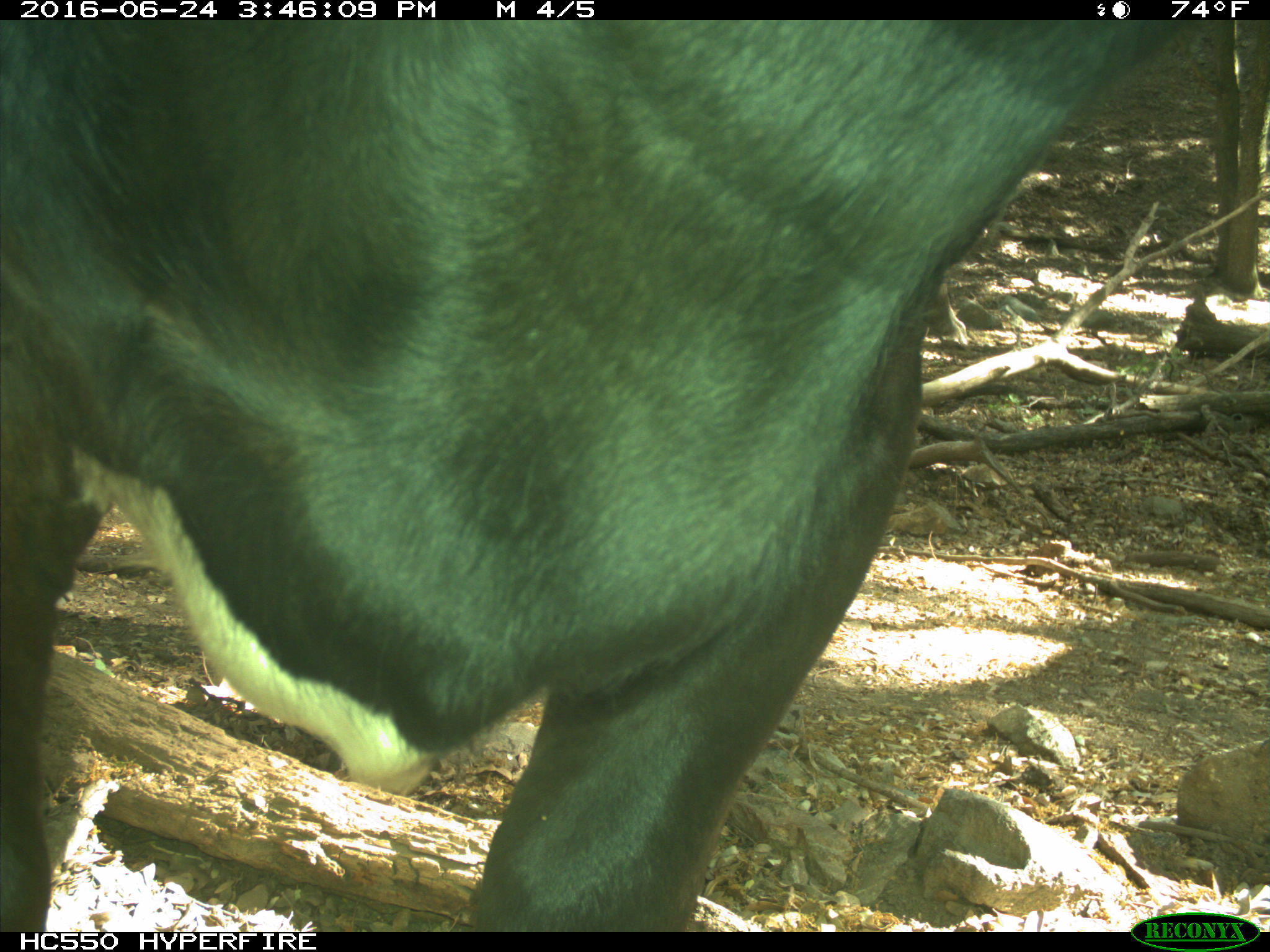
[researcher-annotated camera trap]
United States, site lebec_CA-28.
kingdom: Animalia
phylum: Chordata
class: Mammalia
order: Artiodactyla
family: Bovidae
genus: Bos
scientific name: Bos taurus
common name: domestic cow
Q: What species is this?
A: Bos taurus (domestic cow).